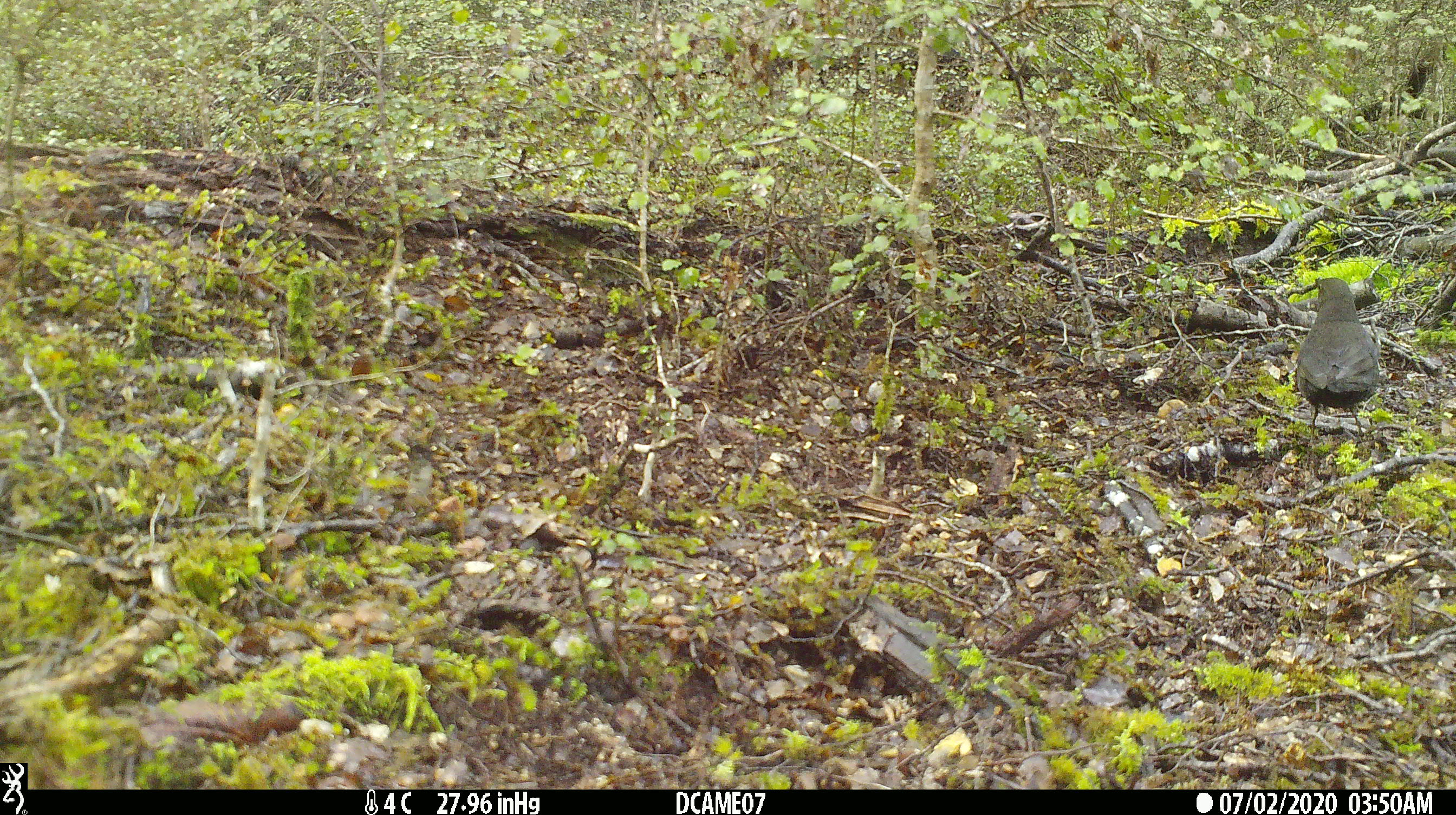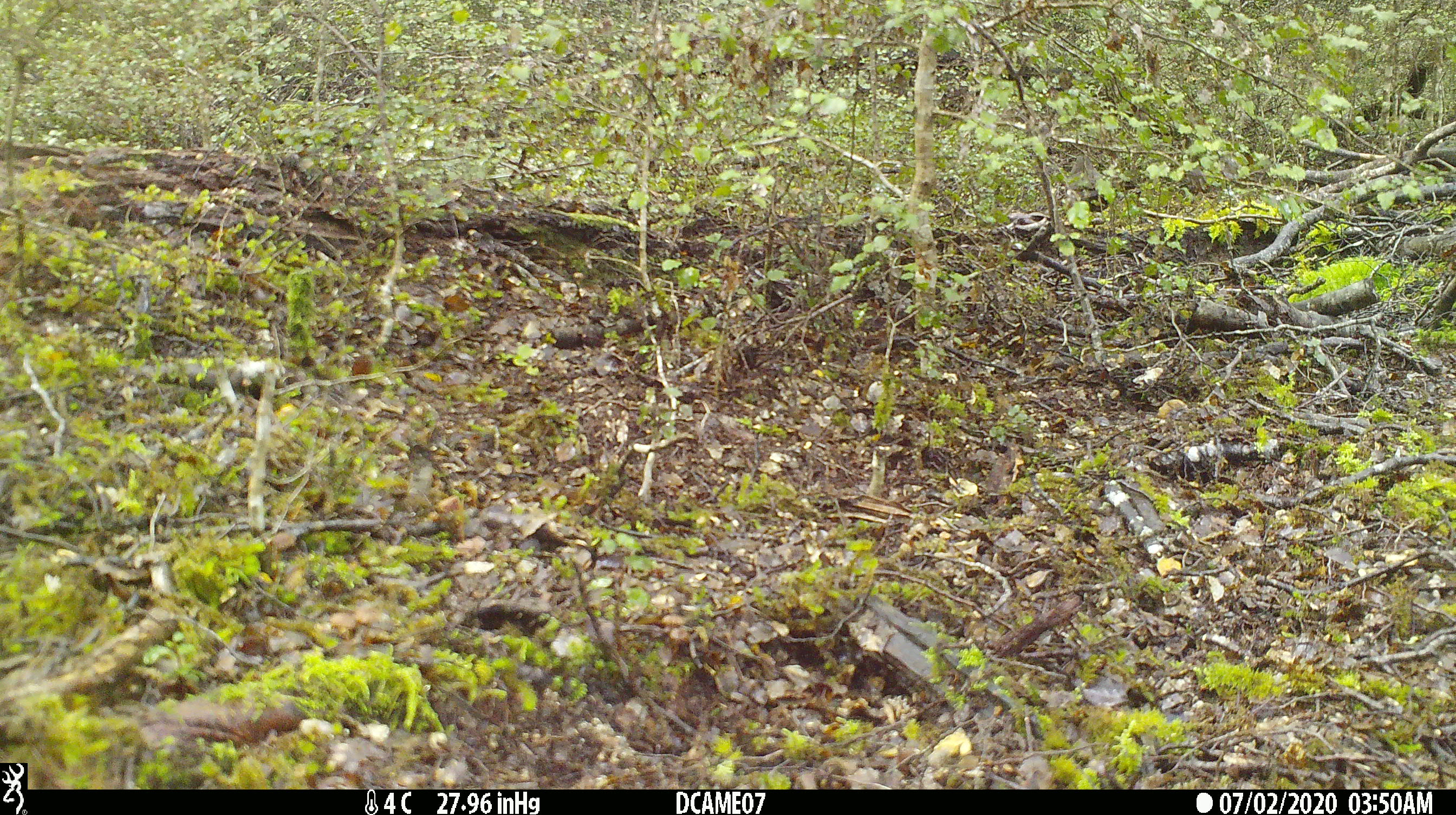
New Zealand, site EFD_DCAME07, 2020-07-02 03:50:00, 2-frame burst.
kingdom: Animalia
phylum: Chordata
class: Aves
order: Passeriformes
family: Turdidae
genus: Turdus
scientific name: Turdus merula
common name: eurasian blackbird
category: blackbird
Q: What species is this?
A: Blackbird (eurasian blackbird) (Turdus merula).